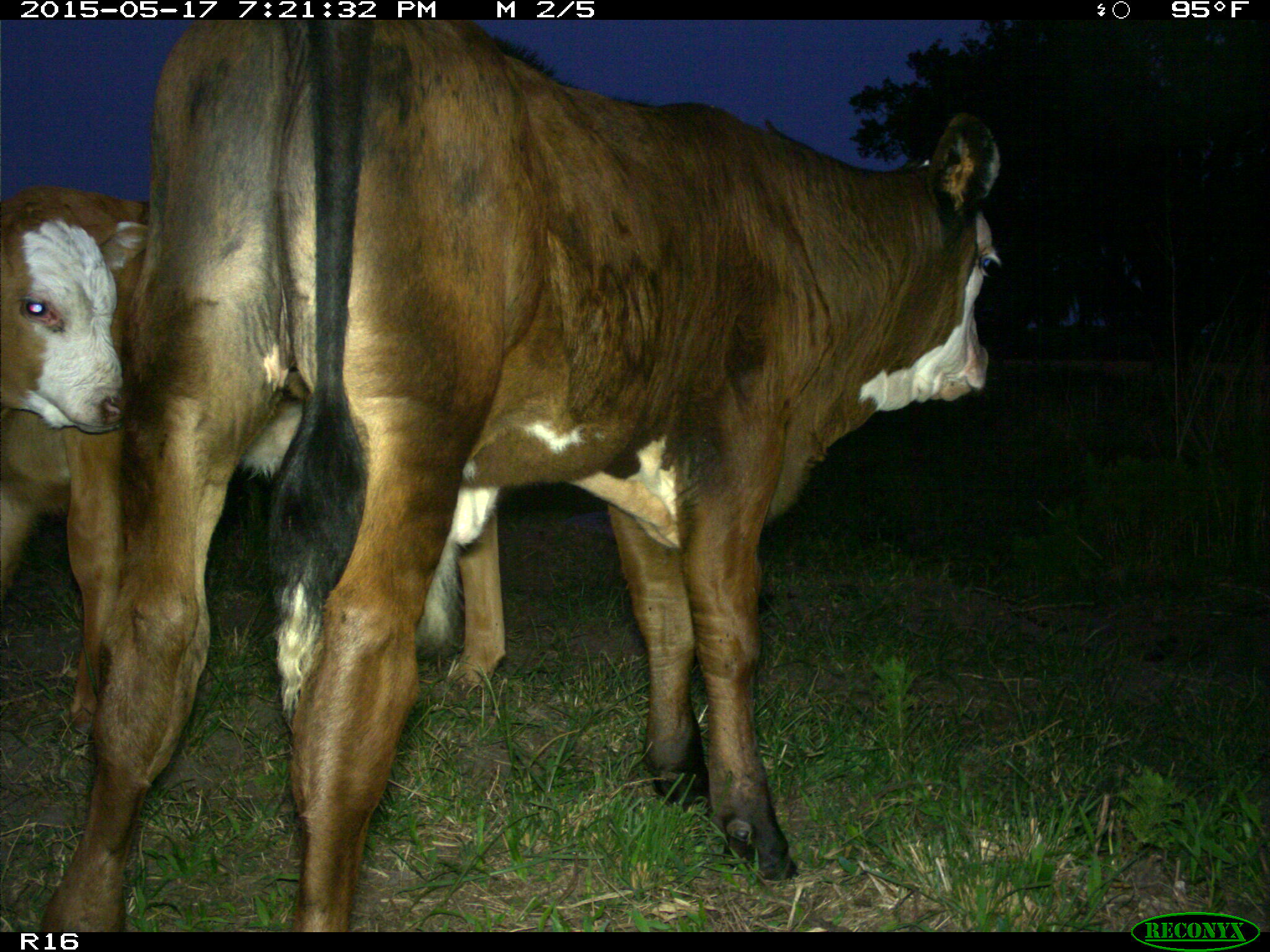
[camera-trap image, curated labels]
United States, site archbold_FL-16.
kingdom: Animalia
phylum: Chordata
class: Mammalia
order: Artiodactyla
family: Bovidae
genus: Bos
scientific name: Bos taurus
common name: domestic cow